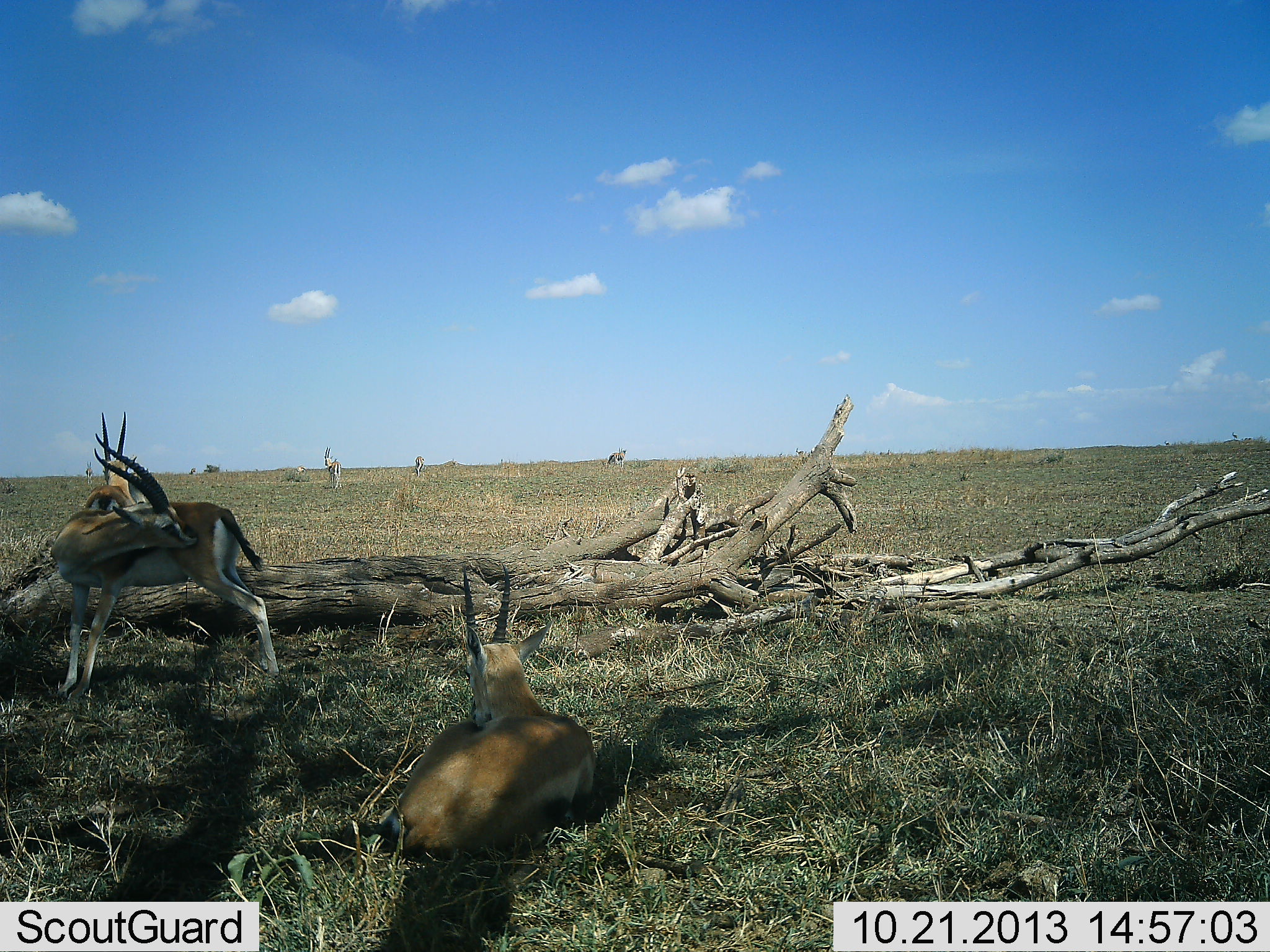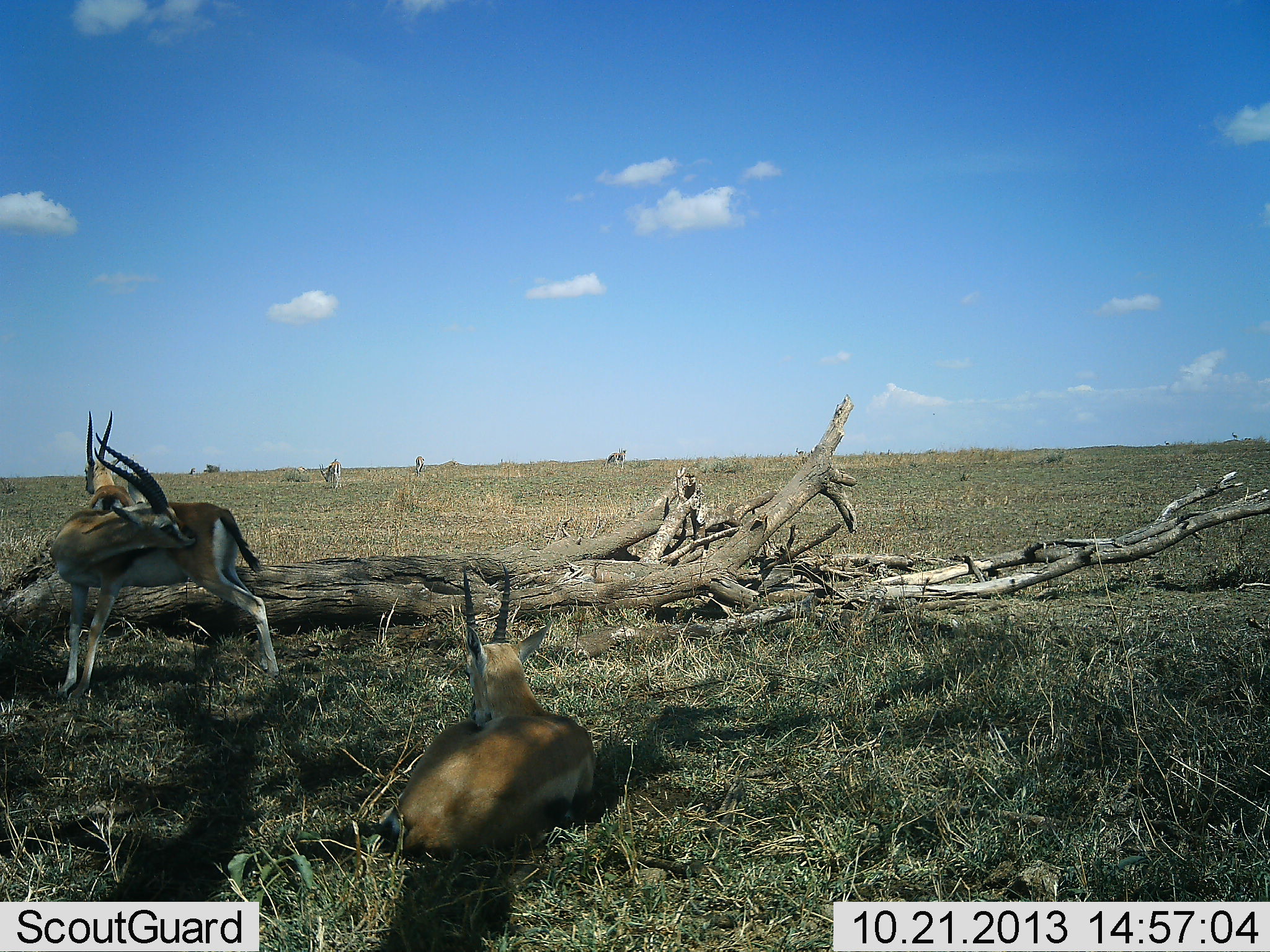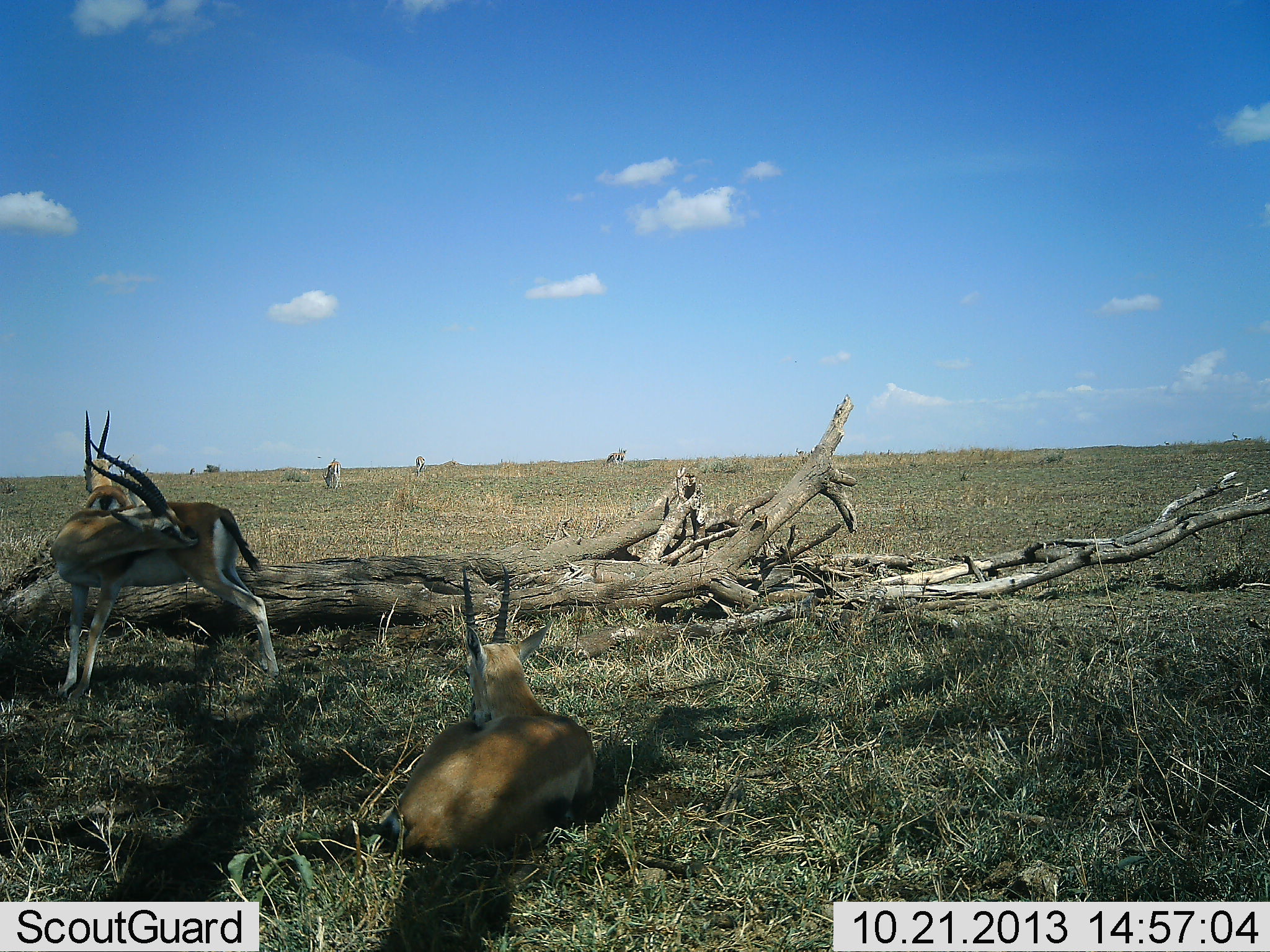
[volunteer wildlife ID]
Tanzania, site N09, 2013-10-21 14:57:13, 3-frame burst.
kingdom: Animalia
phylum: Chordata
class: Mammalia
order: Artiodactyla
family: Bovidae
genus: Eudorcas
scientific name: Eudorcas thomsonii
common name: thomson's gazelle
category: gazellethomsons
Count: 4.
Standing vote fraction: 82%.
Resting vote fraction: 96%.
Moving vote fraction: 7%.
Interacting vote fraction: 7%.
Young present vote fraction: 0%.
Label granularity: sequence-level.